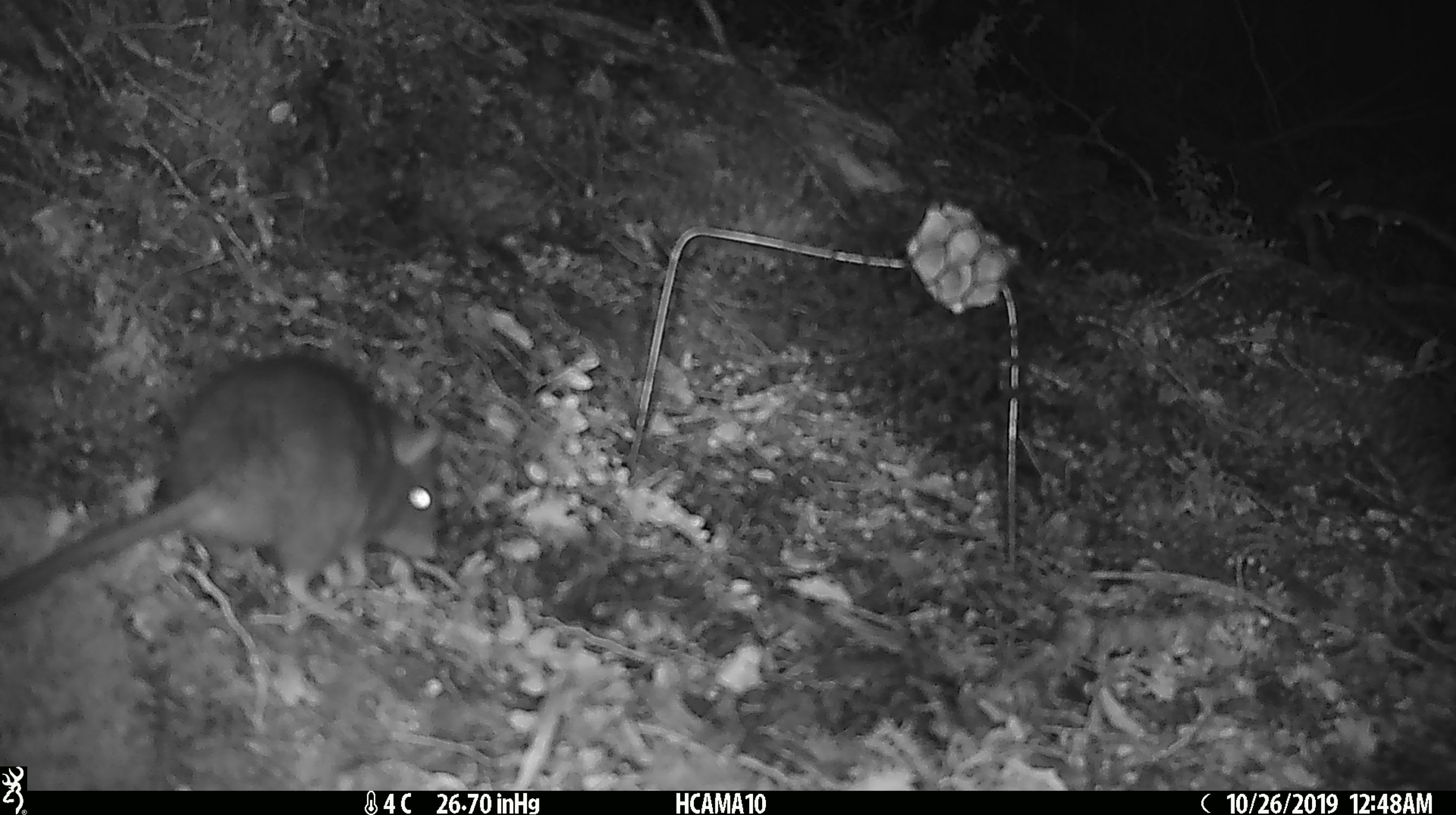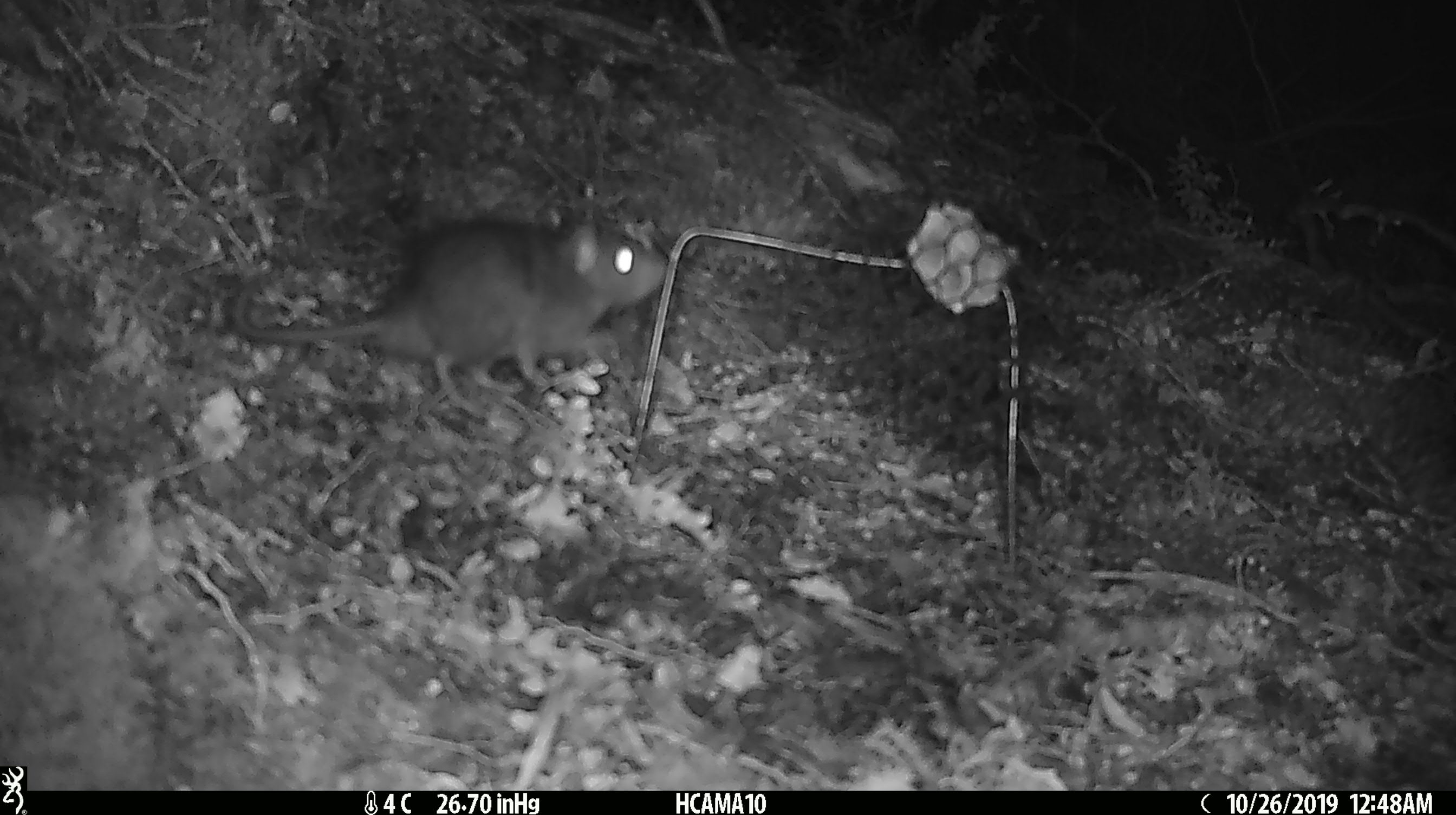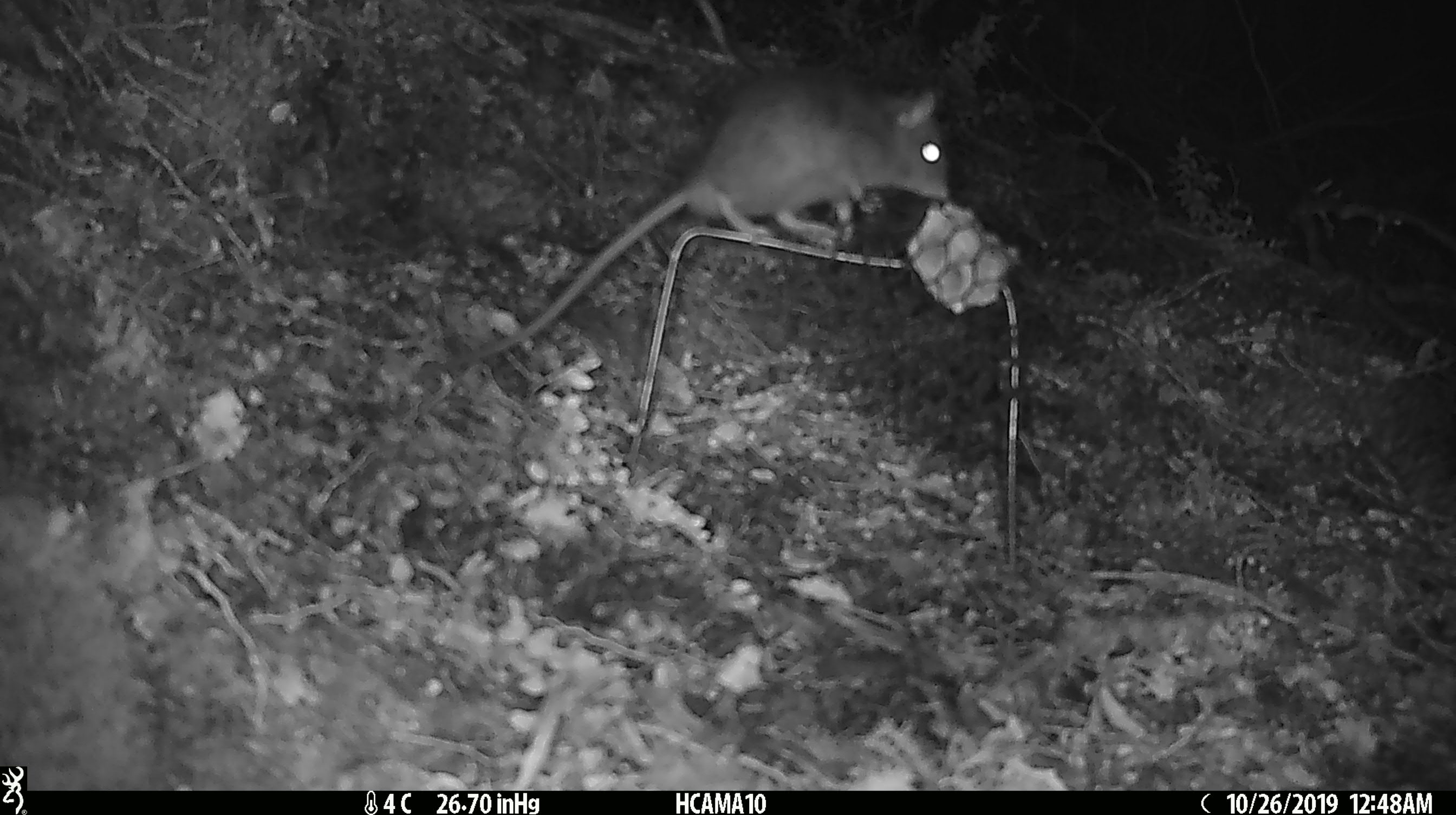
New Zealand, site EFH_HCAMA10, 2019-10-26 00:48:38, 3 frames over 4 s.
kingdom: Animalia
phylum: Chordata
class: Mammalia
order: Rodentia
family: Muridae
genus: Rattus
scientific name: Rattus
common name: rat